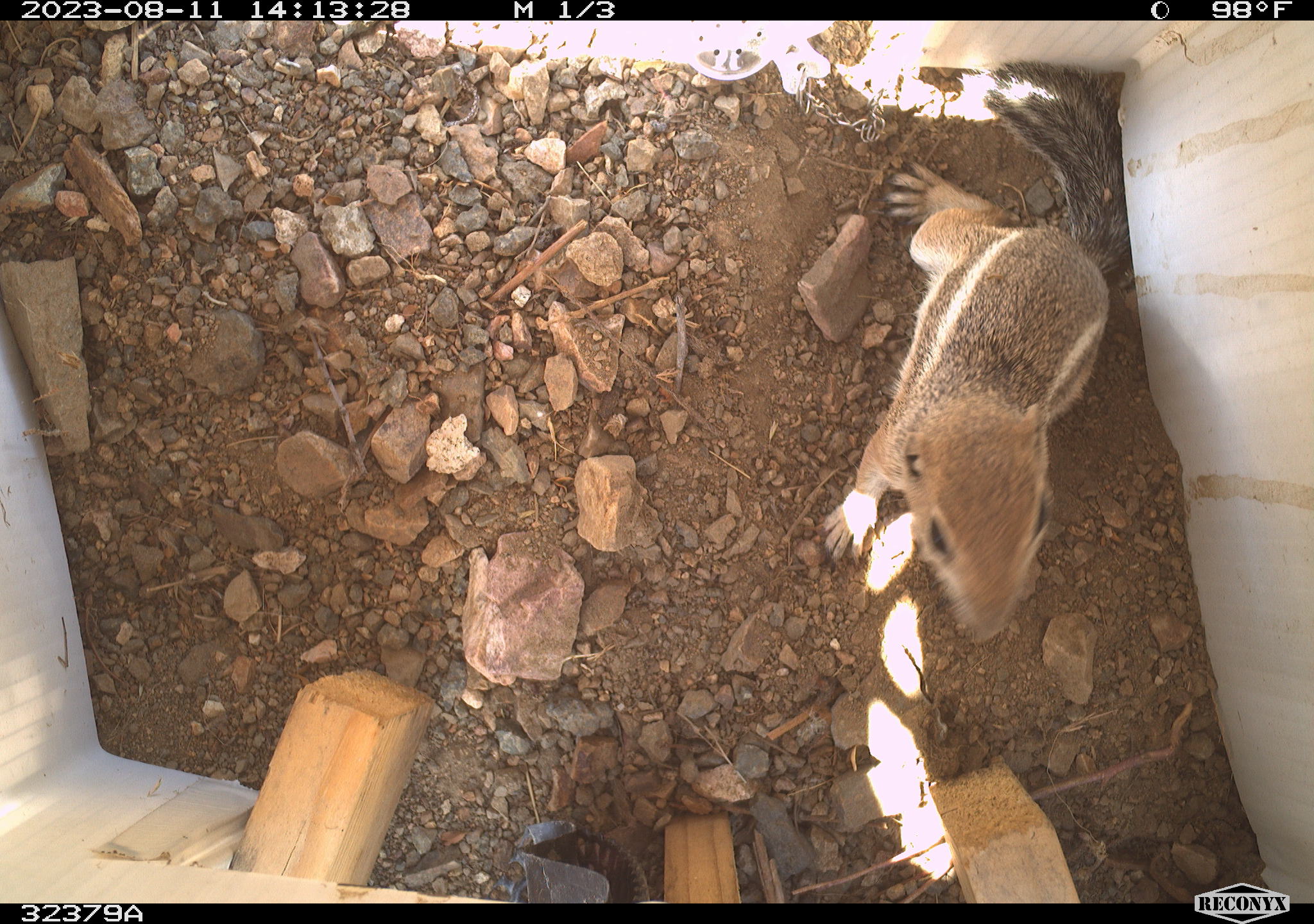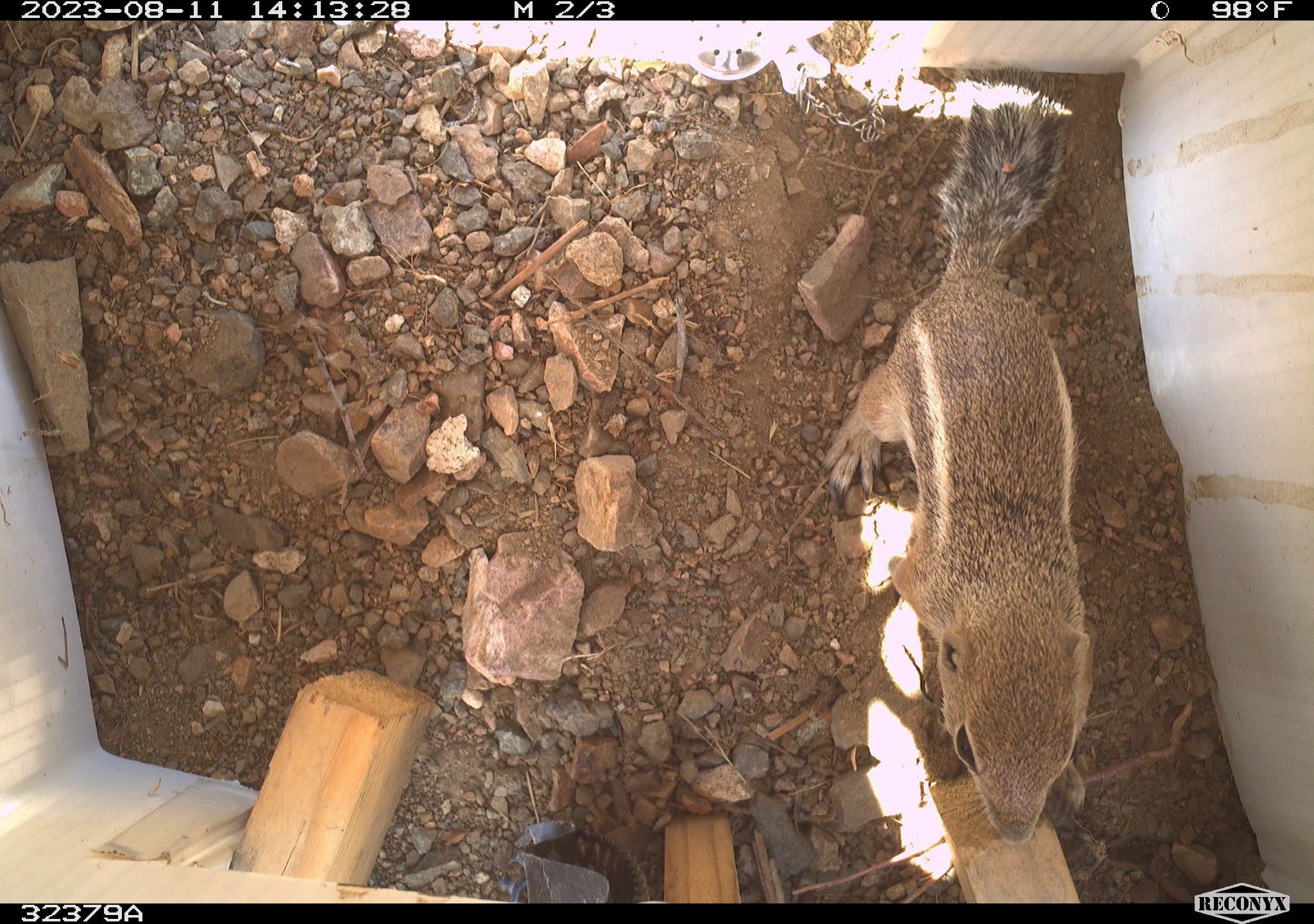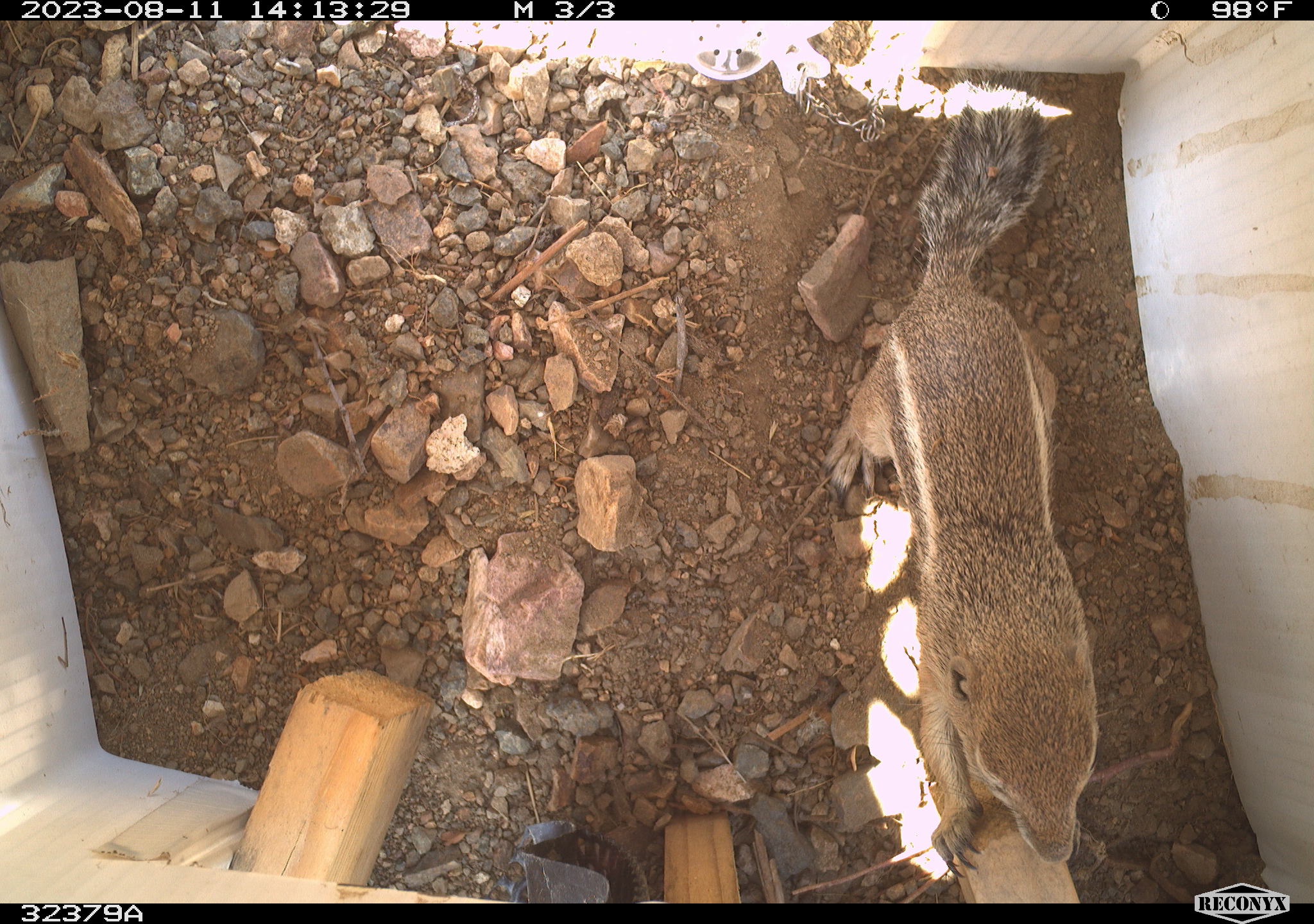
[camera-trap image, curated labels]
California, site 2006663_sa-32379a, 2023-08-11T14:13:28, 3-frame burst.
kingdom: Animalia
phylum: Chordata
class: Mammalia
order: Rodentia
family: Sciuridae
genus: Ammospermophilus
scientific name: Ammospermophilus leucurus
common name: white-tailed antelope squirrel